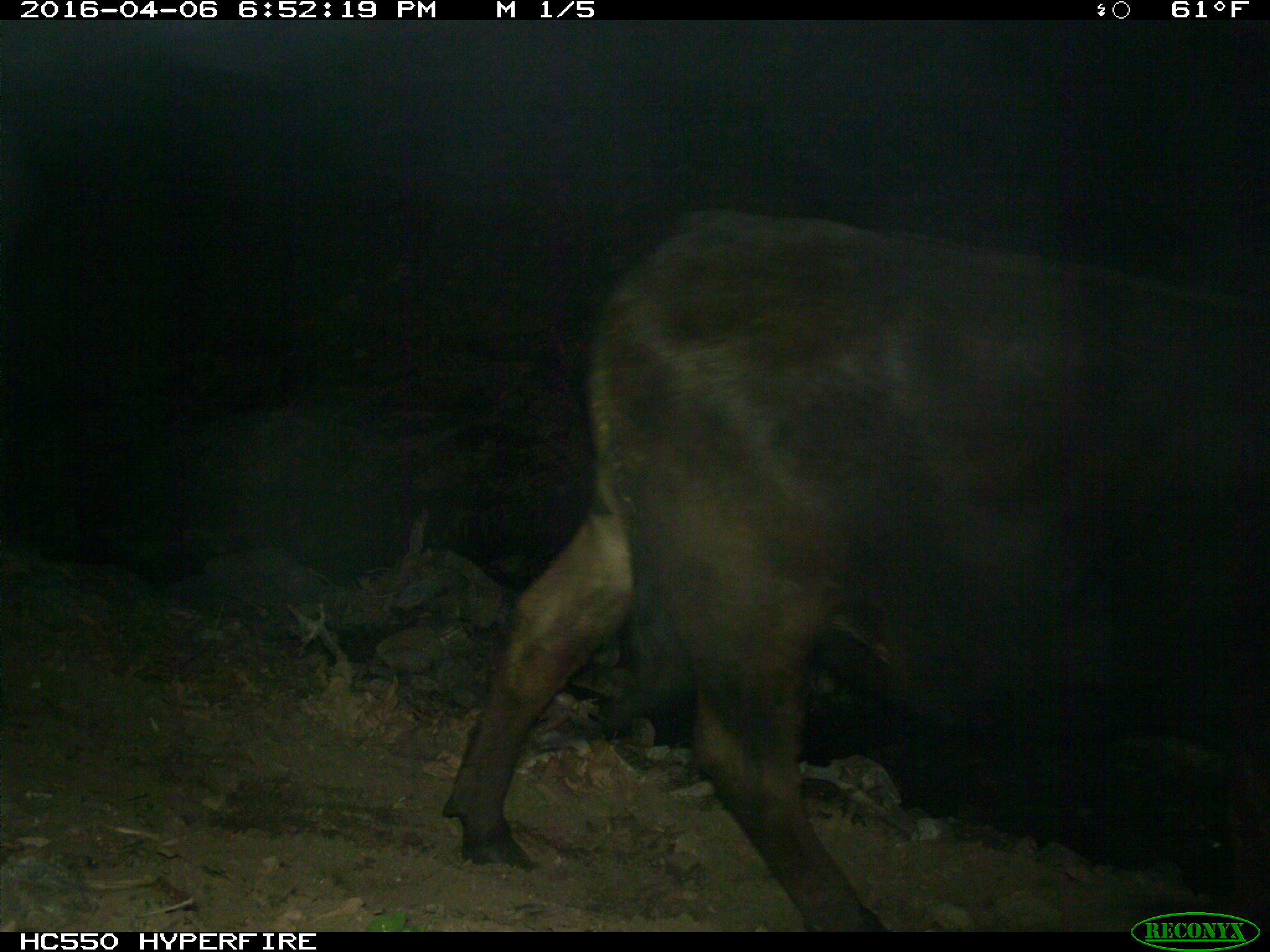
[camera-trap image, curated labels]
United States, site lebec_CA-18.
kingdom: Animalia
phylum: Chordata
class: Mammalia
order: Artiodactyla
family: Bovidae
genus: Bos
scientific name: Bos taurus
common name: domestic cow